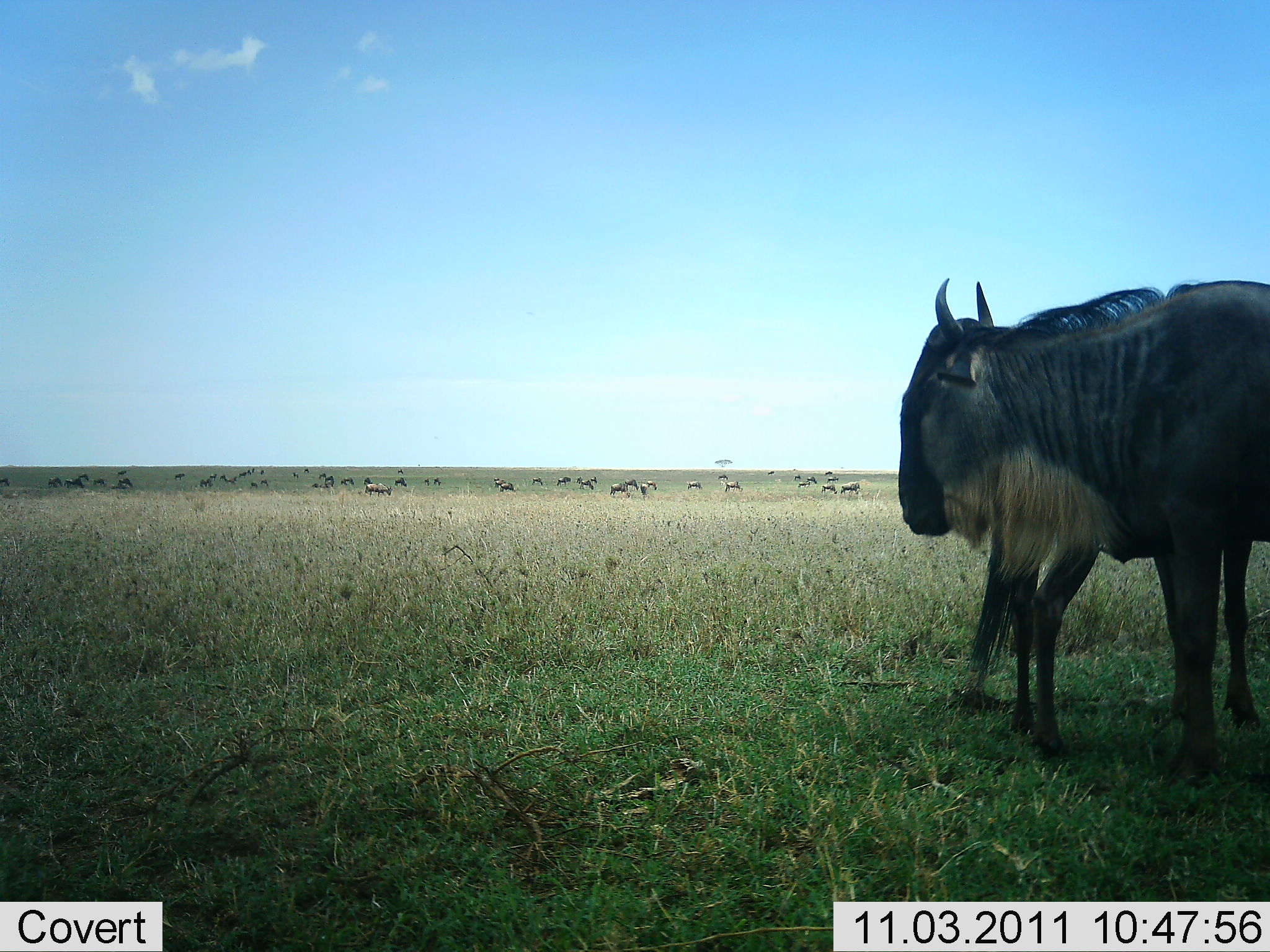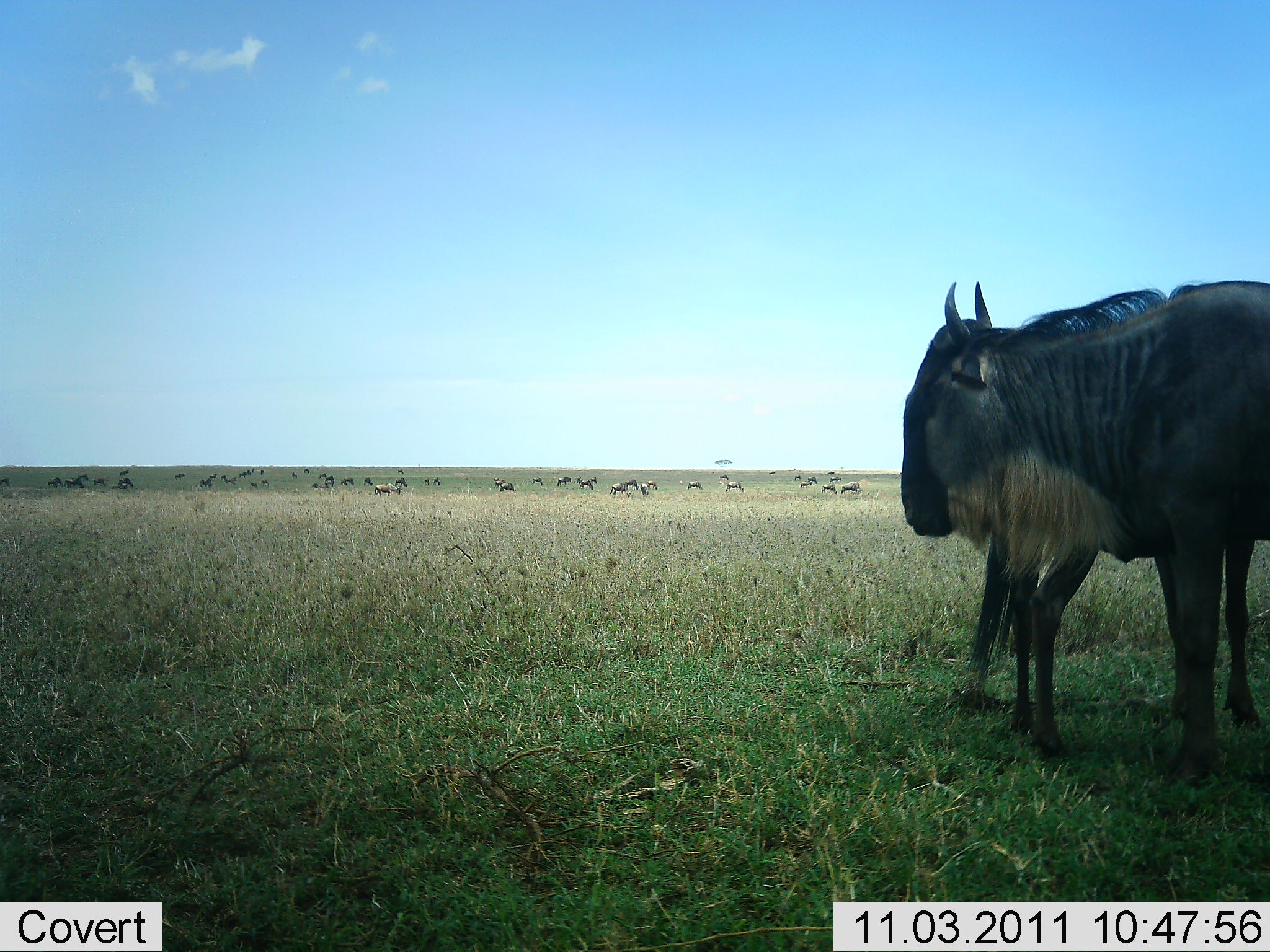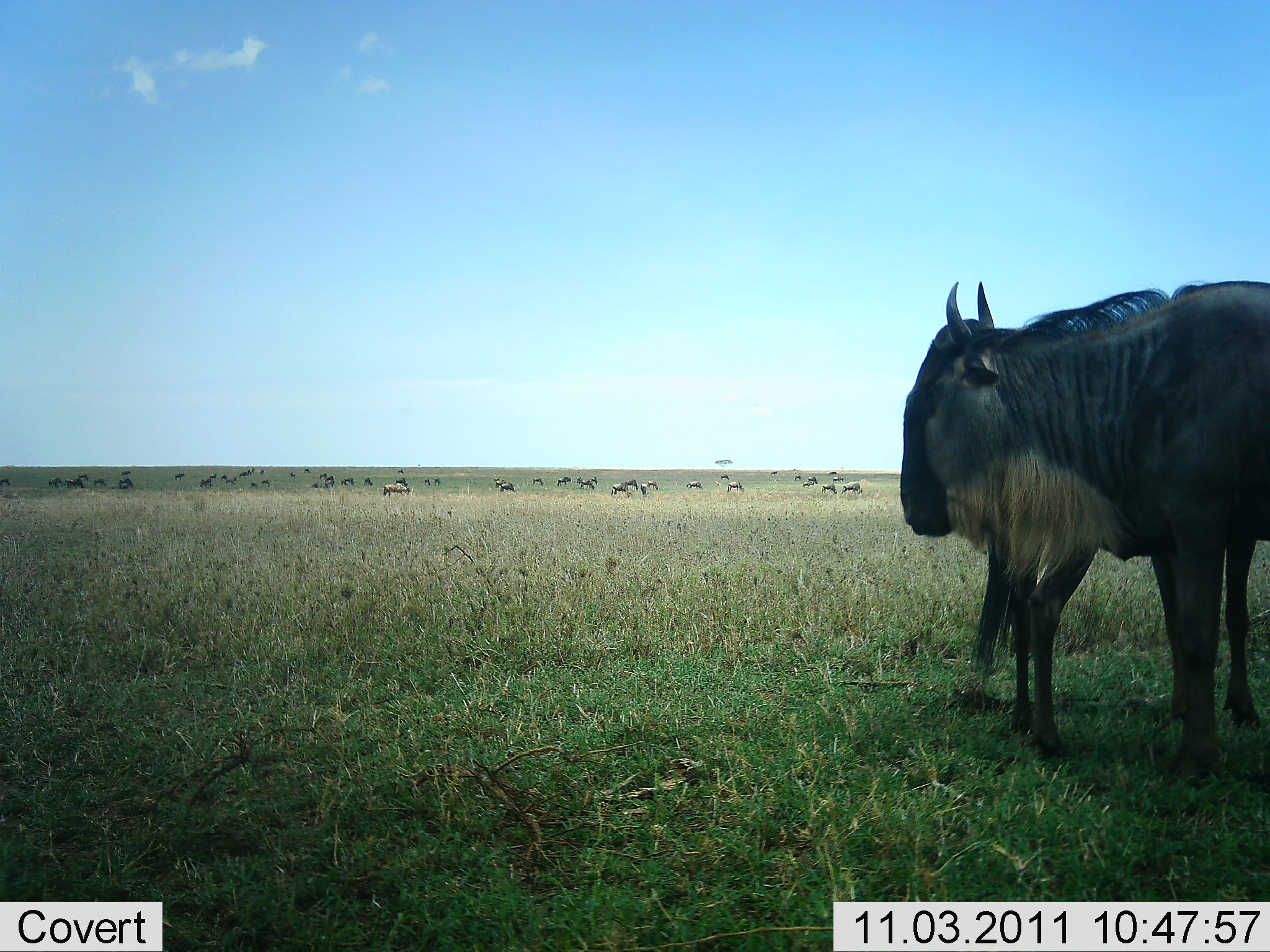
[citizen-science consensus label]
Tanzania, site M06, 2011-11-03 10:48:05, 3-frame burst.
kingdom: Animalia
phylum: Chordata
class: Mammalia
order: Artiodactyla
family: Bovidae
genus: Connochaetes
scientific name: Connochaetes taurinus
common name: blue wildebeest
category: wildebeest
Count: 11-50.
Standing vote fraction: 91%.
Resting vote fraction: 0%.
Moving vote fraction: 9%.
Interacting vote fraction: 0%.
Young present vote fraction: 9%.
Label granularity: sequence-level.